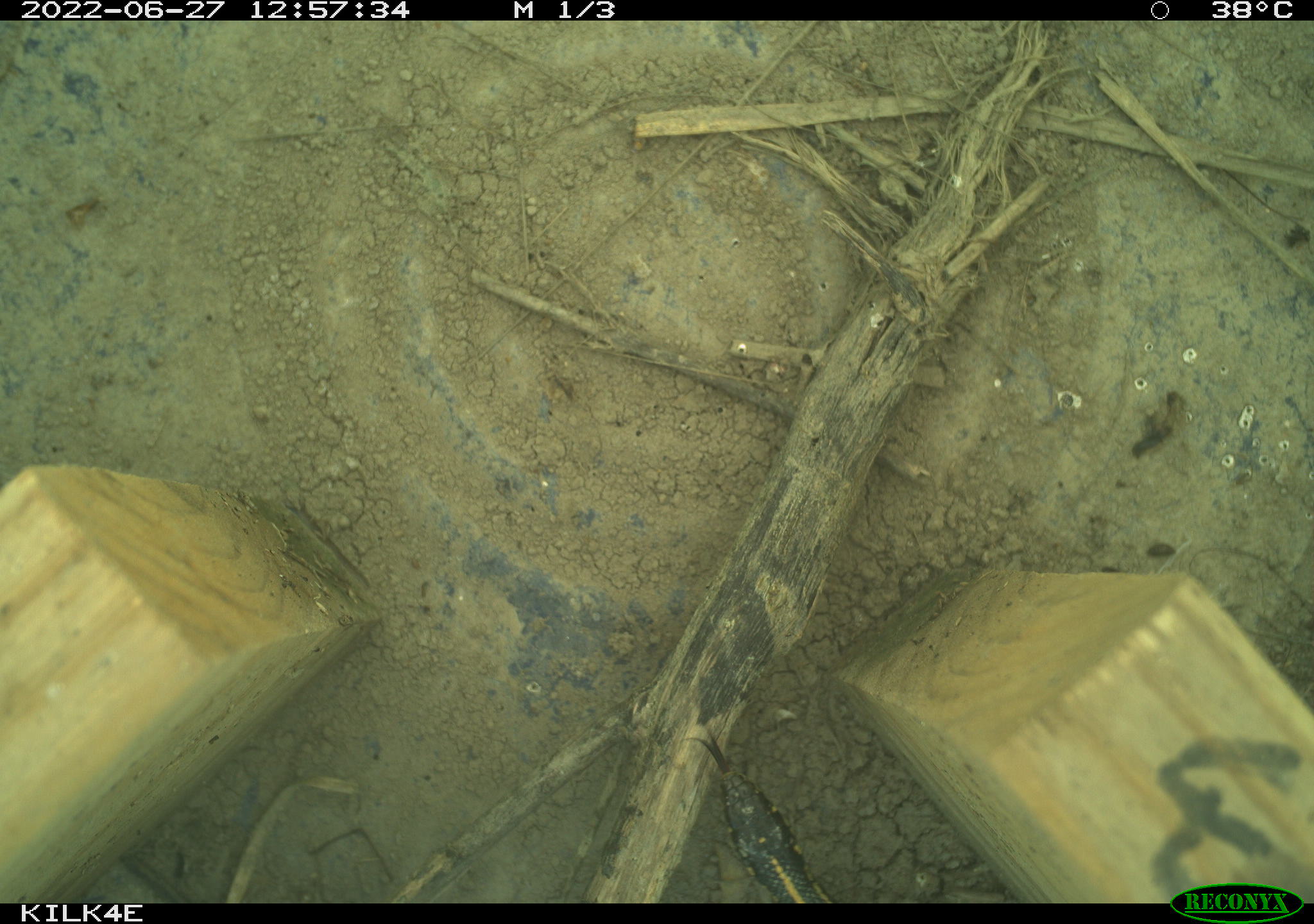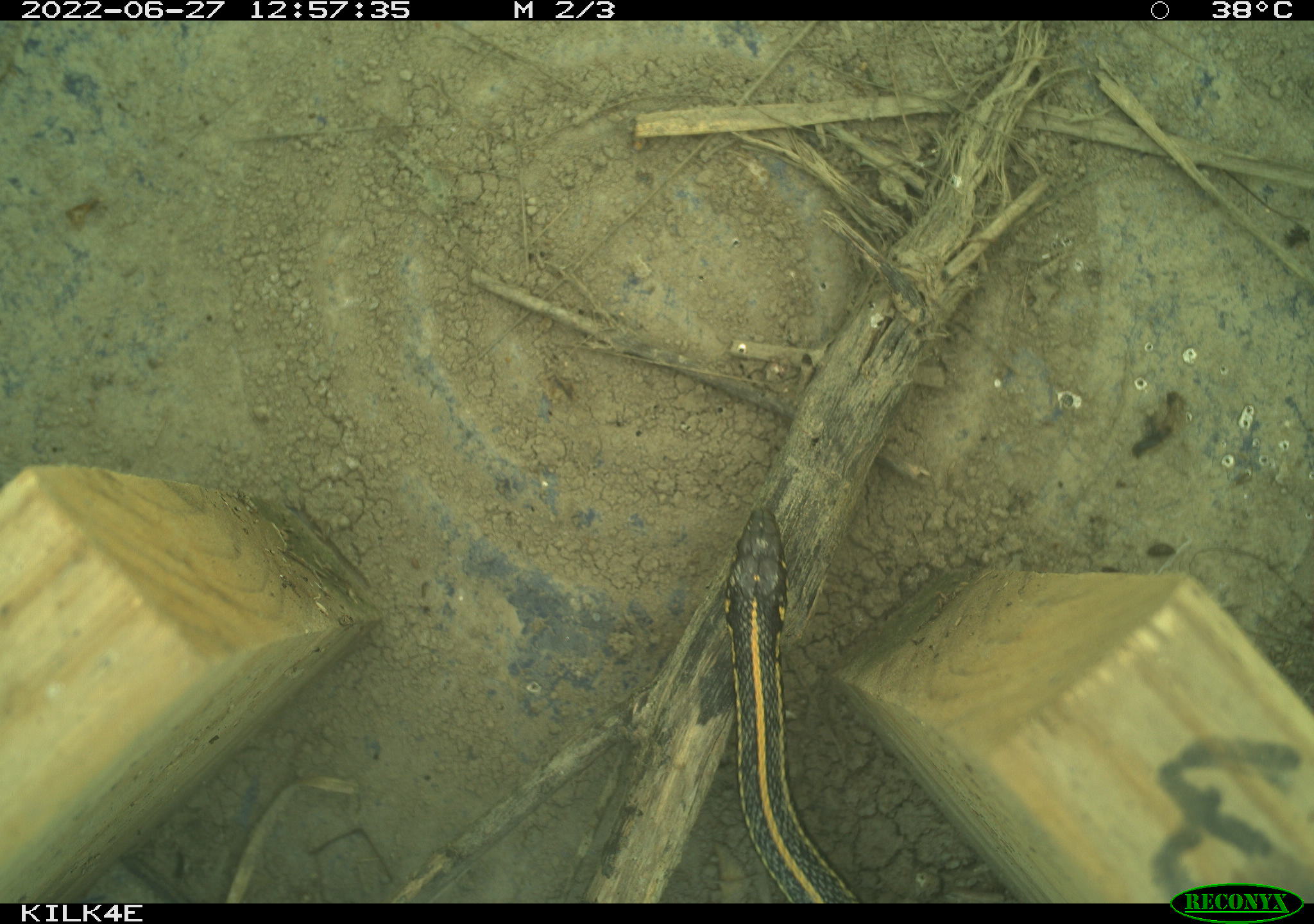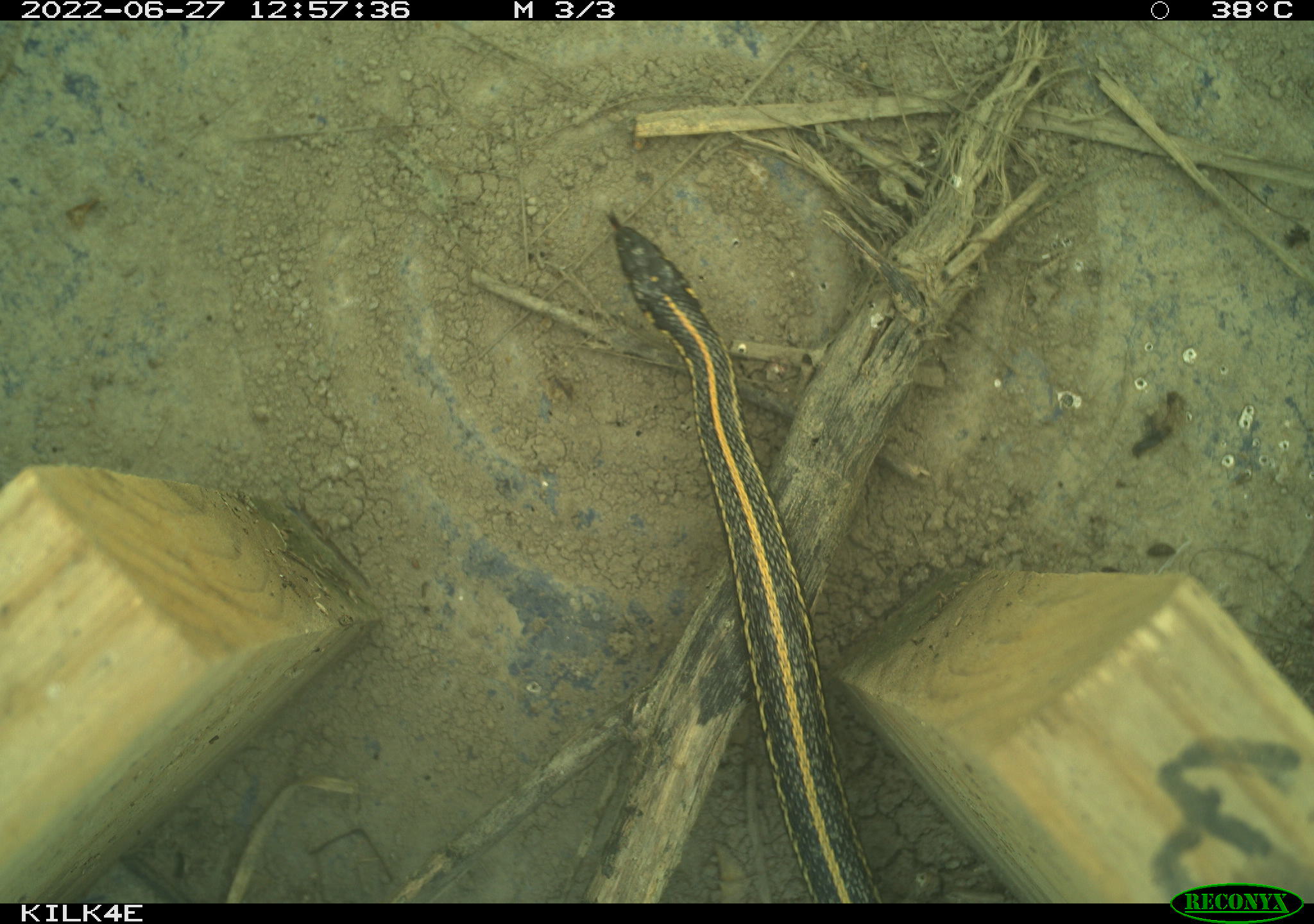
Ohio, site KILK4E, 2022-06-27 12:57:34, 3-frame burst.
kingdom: Animalia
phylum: Chordata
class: Reptilia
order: Squamata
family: Colubridae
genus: Thamnophis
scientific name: Thamnophis radix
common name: plains gartersnake